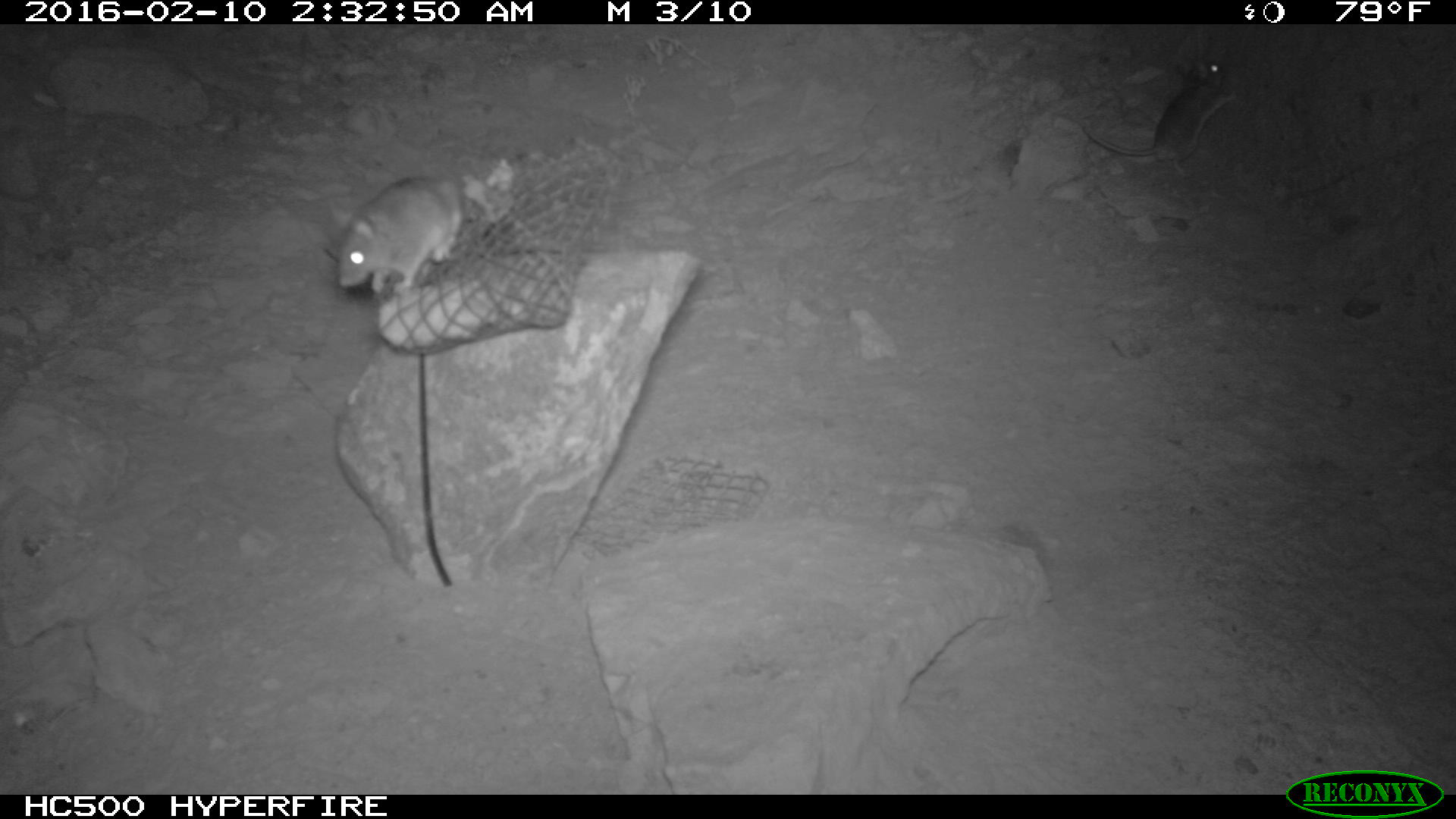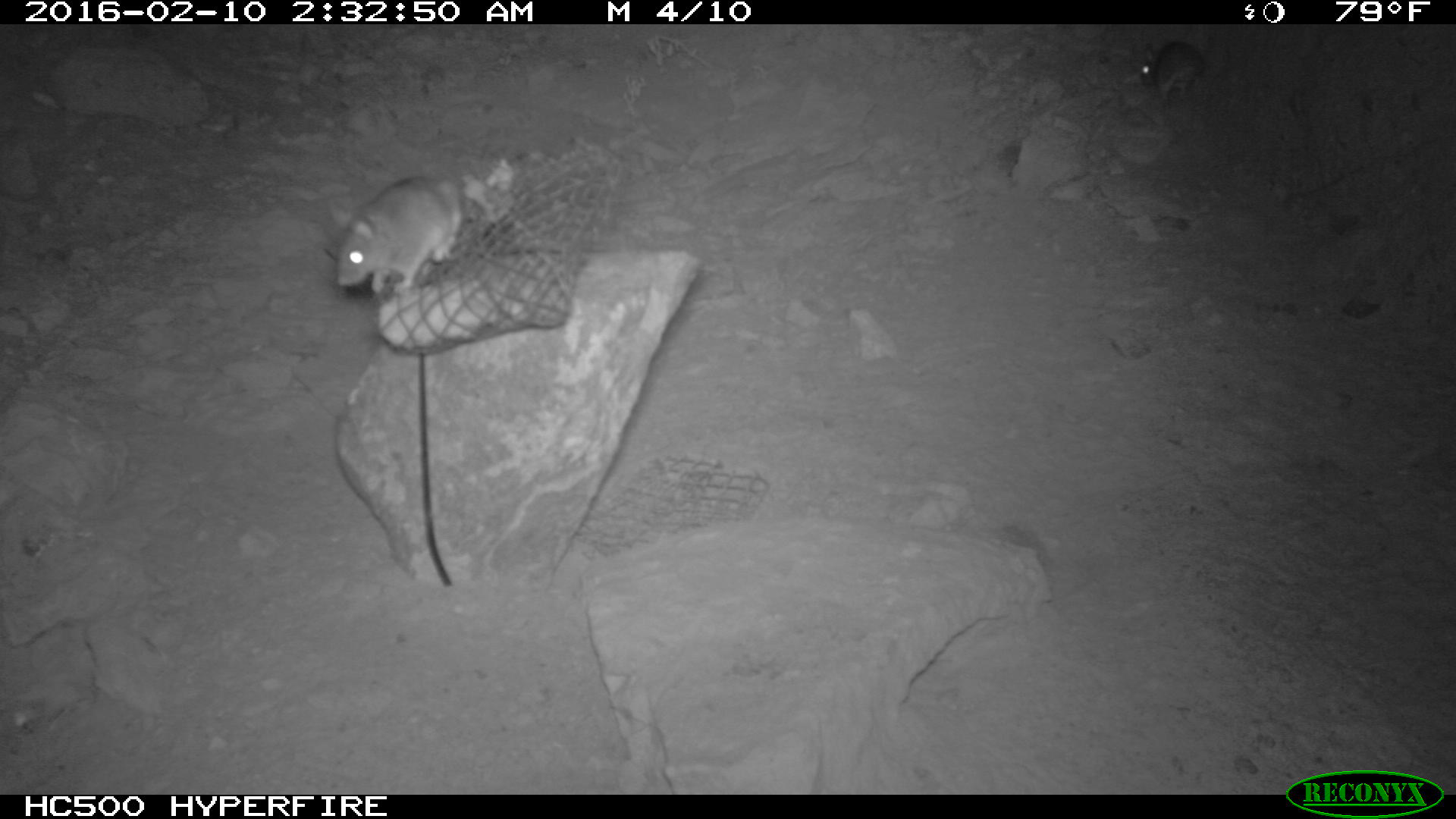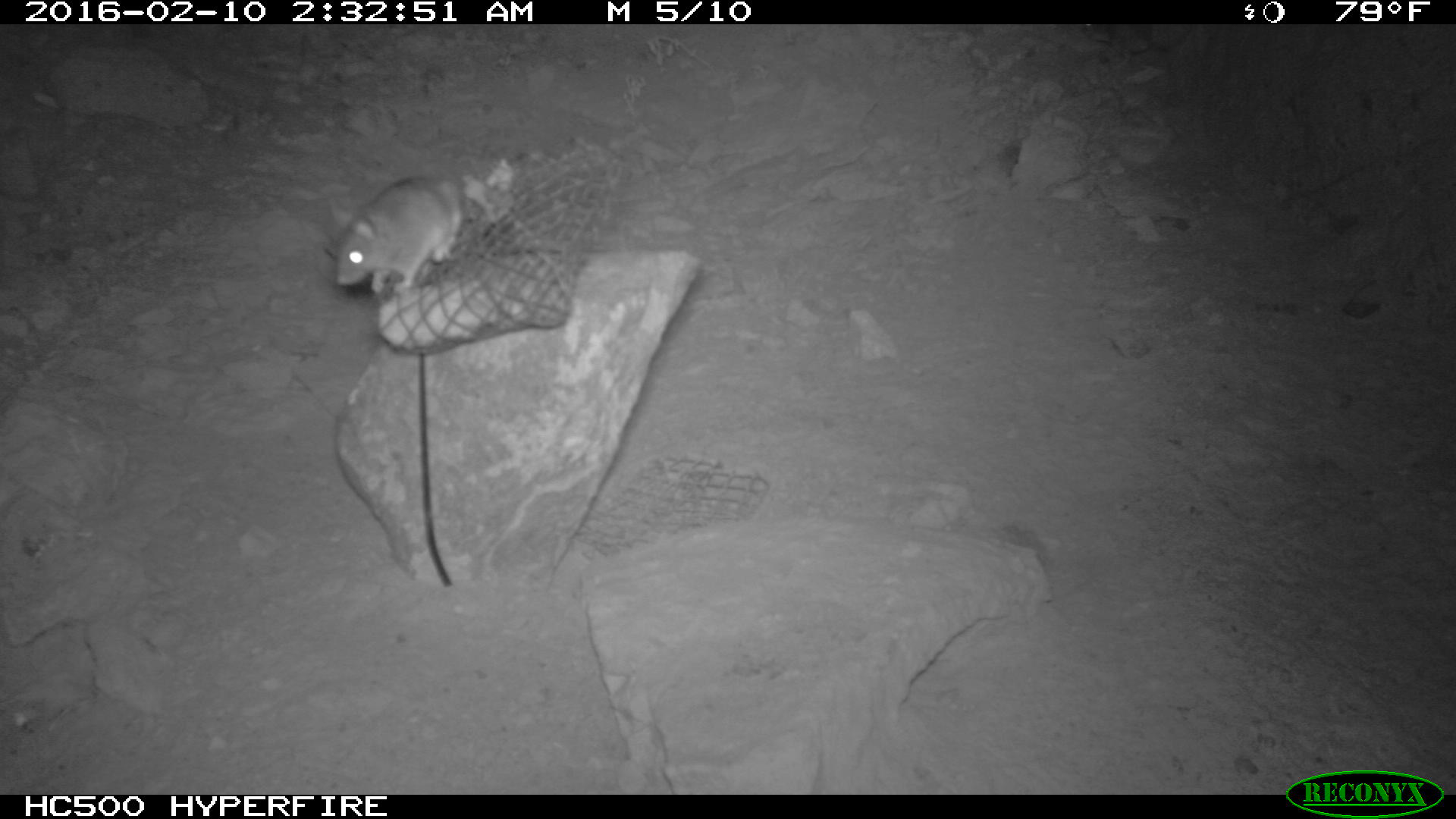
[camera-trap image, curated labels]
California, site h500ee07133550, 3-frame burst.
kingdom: Animalia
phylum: Chordata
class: Mammalia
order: Rodentia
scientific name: Rodentia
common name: rodent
Rodent (Rodentia).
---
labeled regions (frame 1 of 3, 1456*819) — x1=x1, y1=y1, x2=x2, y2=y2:
rodent: x1=1079, y1=58, x2=1235, y2=177; x1=323, y1=174, x2=463, y2=293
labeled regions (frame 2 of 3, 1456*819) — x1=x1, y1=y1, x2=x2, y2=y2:
rodent: x1=333, y1=176, x2=462, y2=297; x1=1141, y1=41, x2=1204, y2=113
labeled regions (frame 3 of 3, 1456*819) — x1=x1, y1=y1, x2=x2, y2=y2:
rodent: x1=328, y1=171, x2=461, y2=294